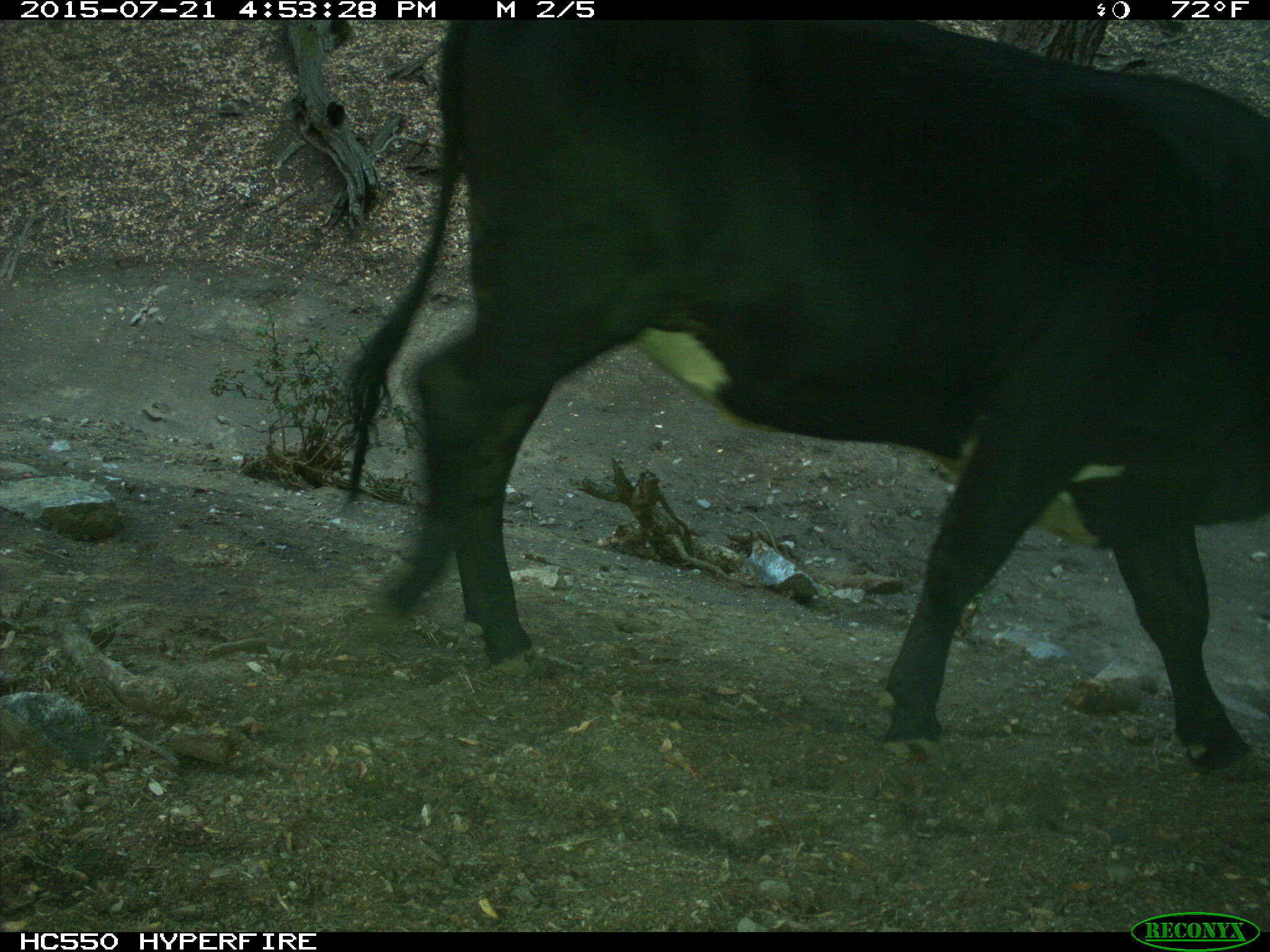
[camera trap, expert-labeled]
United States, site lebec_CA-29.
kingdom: Animalia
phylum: Chordata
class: Mammalia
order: Artiodactyla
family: Bovidae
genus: Bos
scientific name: Bos taurus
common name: domestic cow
Bos taurus (domestic cow).